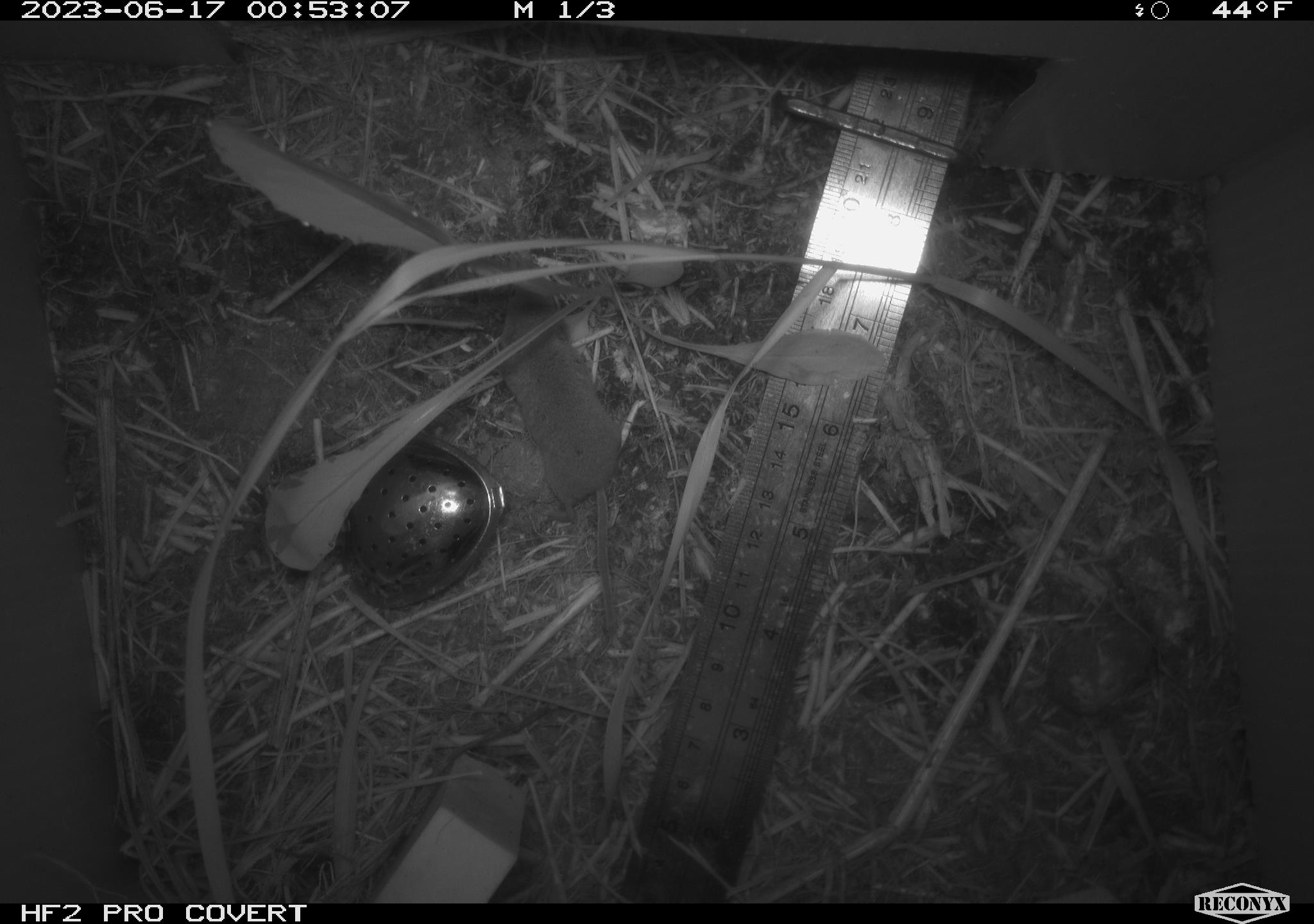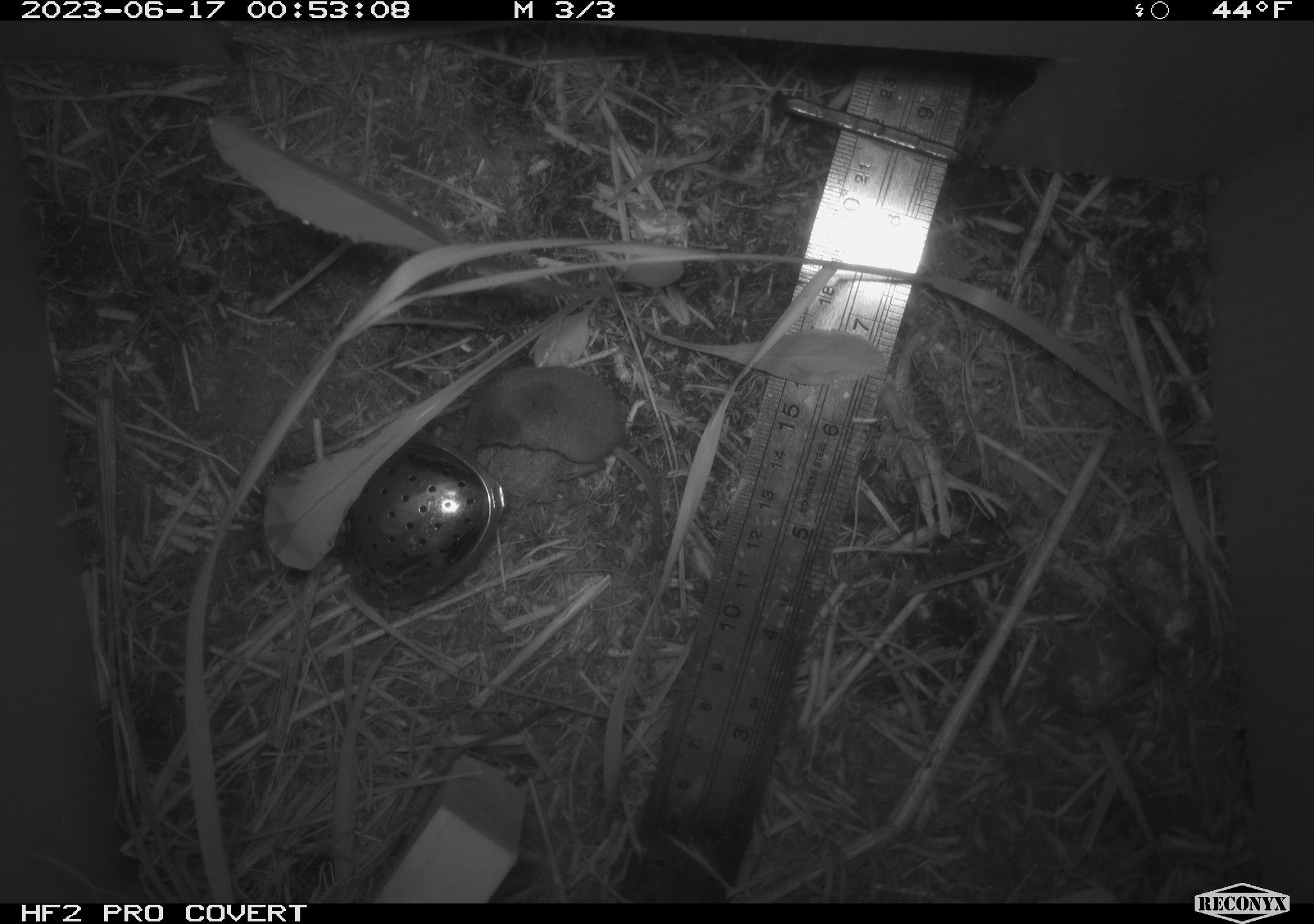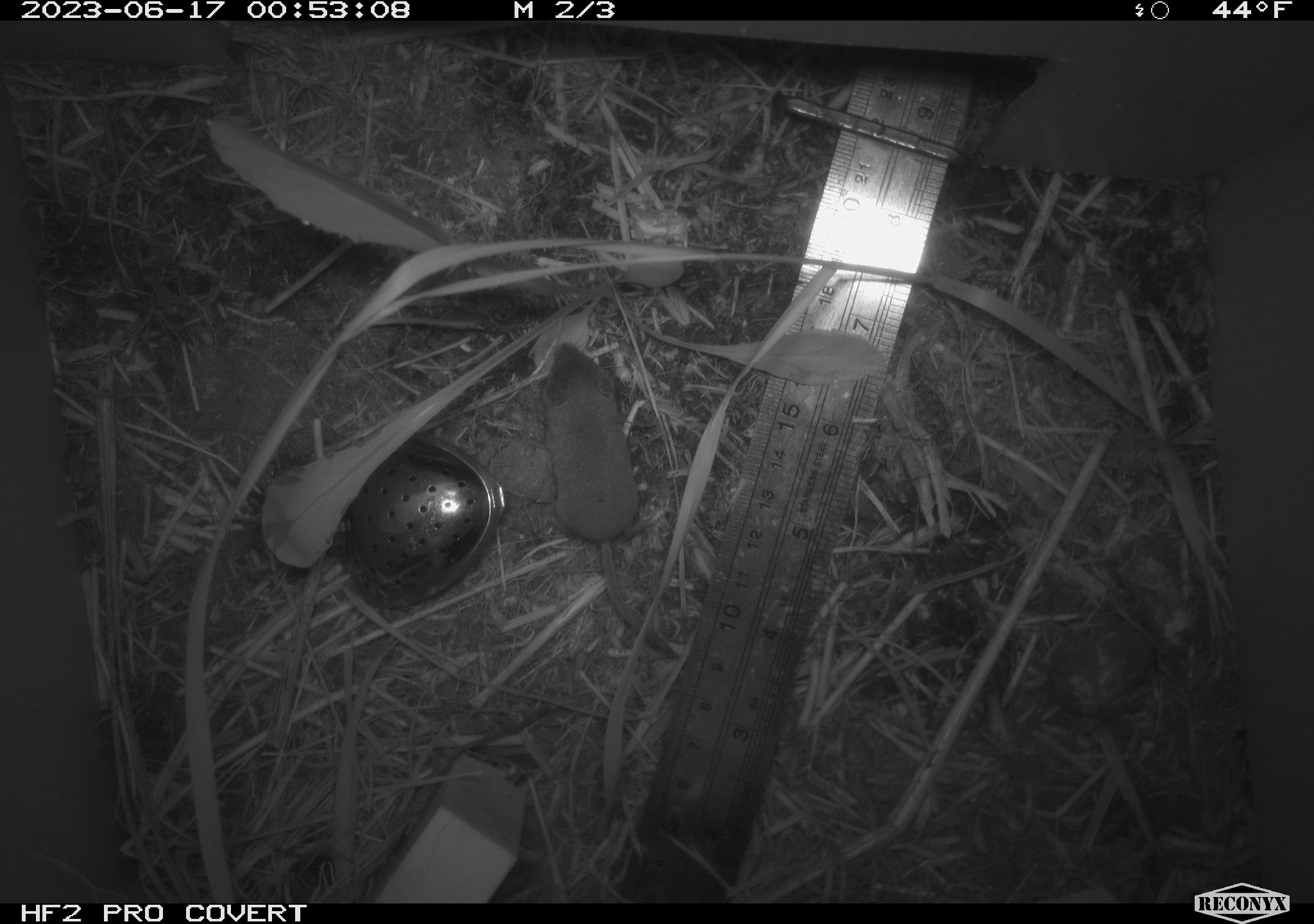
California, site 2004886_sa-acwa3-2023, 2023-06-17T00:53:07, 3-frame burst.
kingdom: Animalia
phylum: Chordata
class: Mammalia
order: Eulipotyphla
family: Soricidae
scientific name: Soricidae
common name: shrews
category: soricidae family